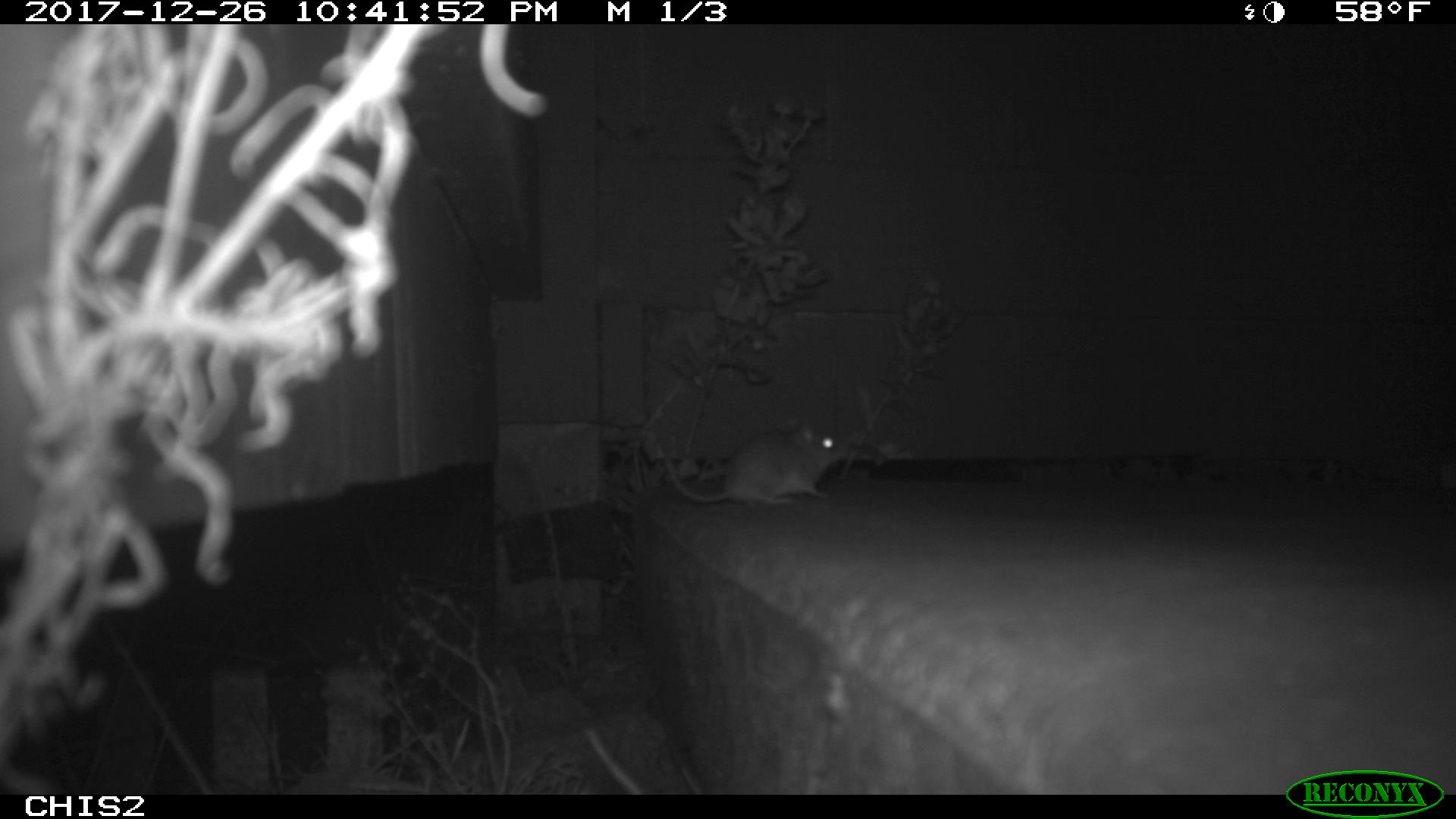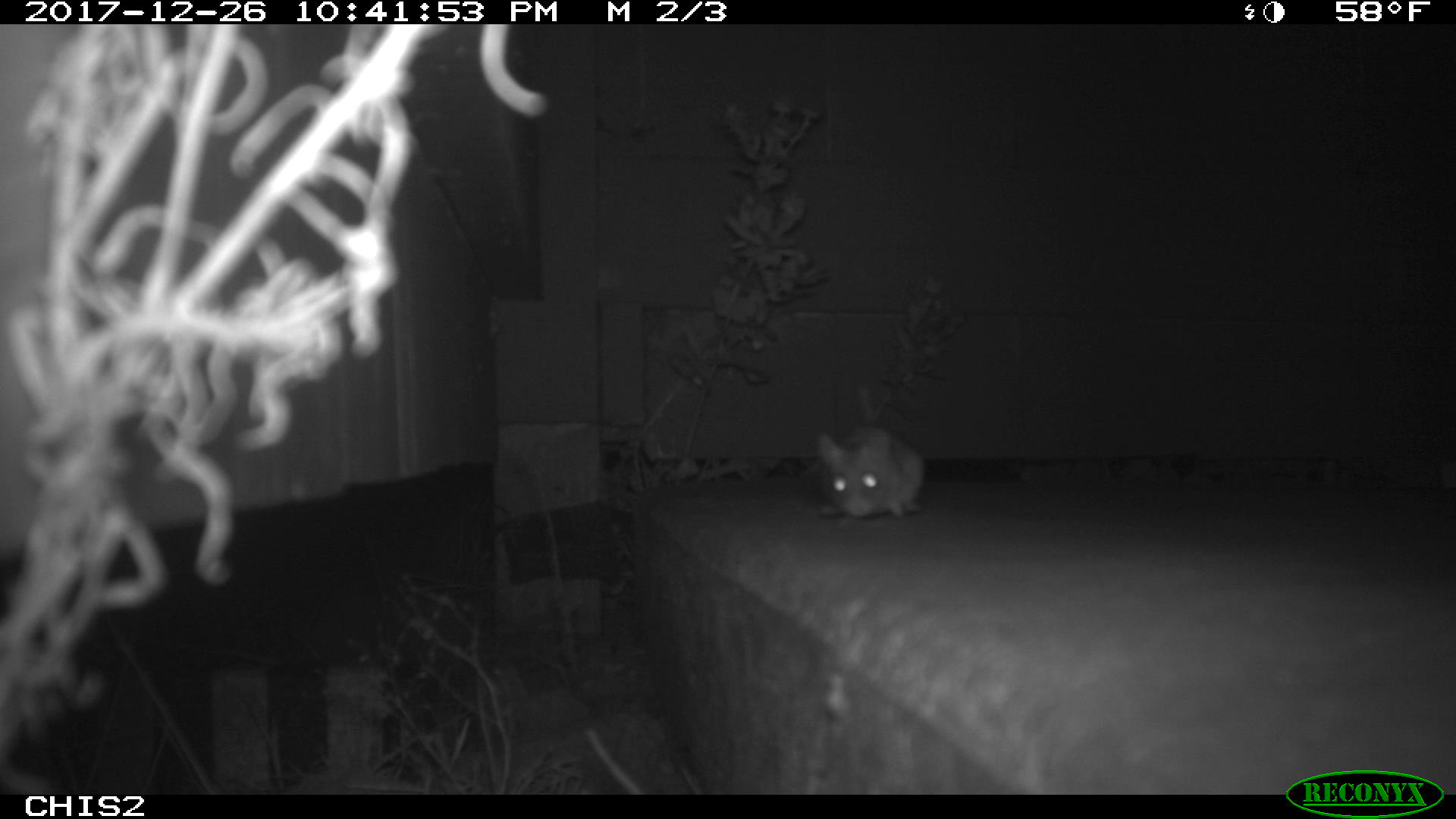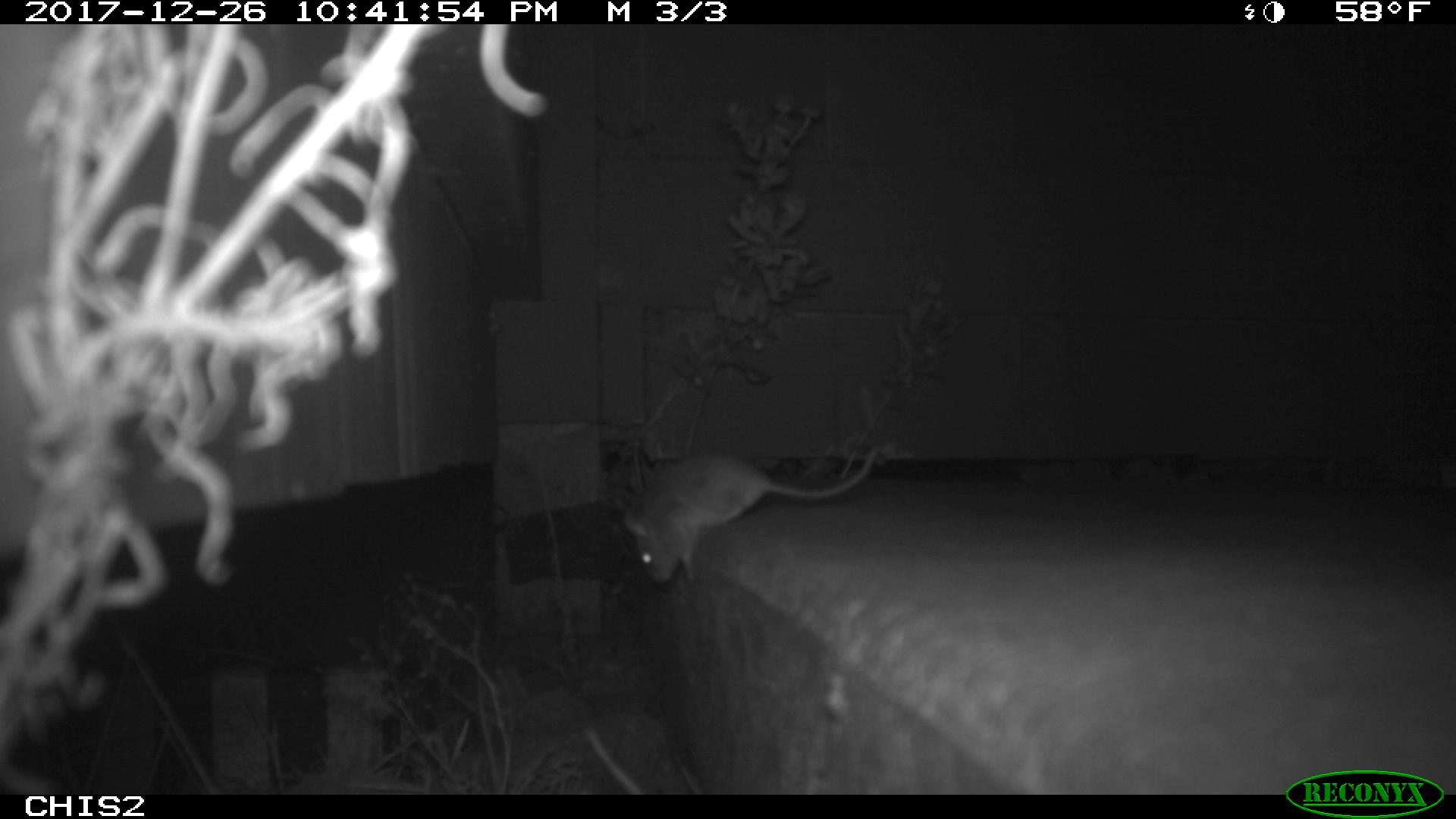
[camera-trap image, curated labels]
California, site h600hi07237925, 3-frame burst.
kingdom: Animalia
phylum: Chordata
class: Mammalia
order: Rodentia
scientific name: Rodentia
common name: rodent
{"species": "rodent (Rodentia)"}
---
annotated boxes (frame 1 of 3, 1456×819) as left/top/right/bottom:
rodent: 664/427/843/504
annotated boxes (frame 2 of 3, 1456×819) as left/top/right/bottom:
rodent: 816/384/924/518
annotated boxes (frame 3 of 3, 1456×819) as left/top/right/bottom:
rodent: 618/446/879/587